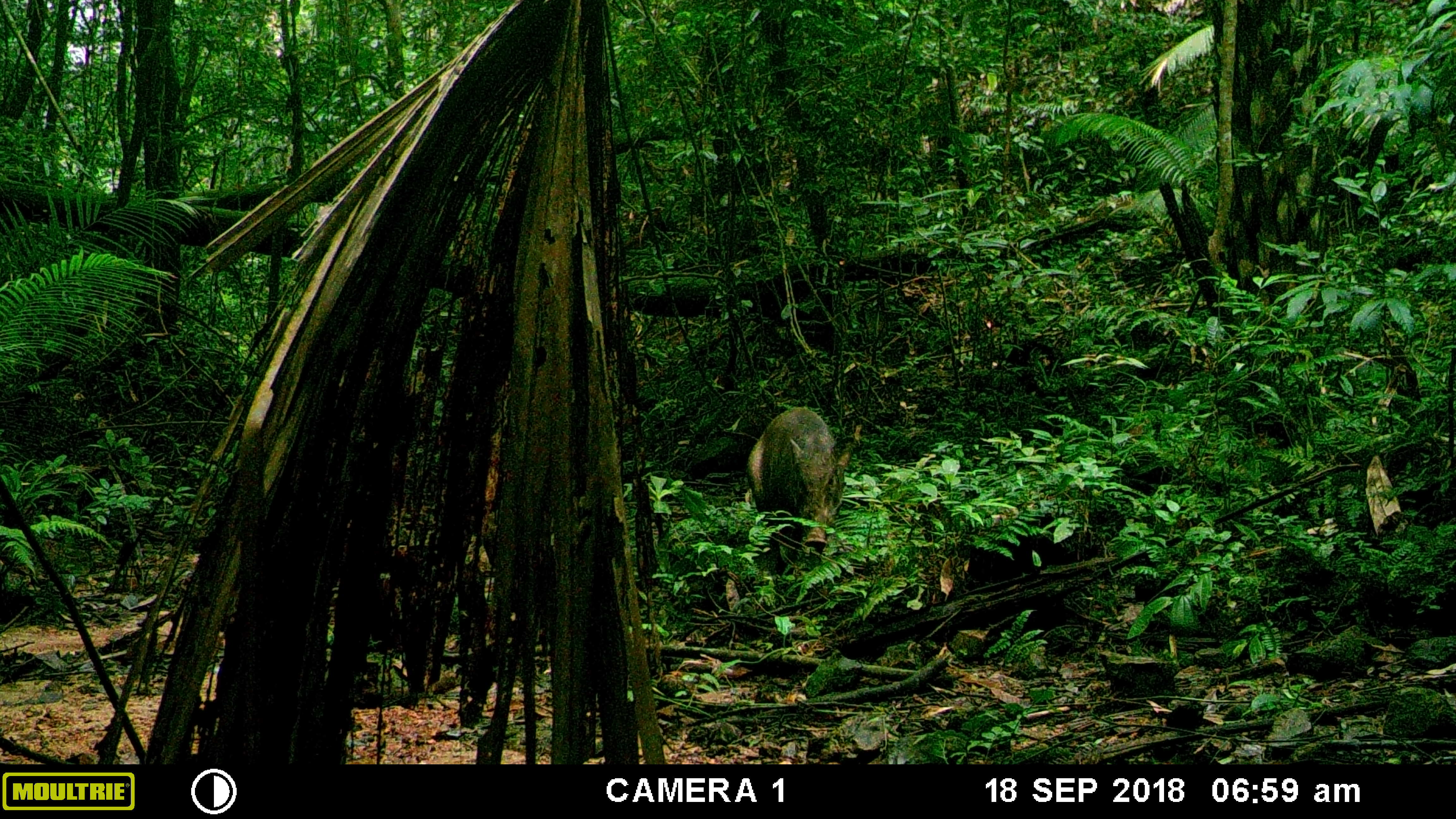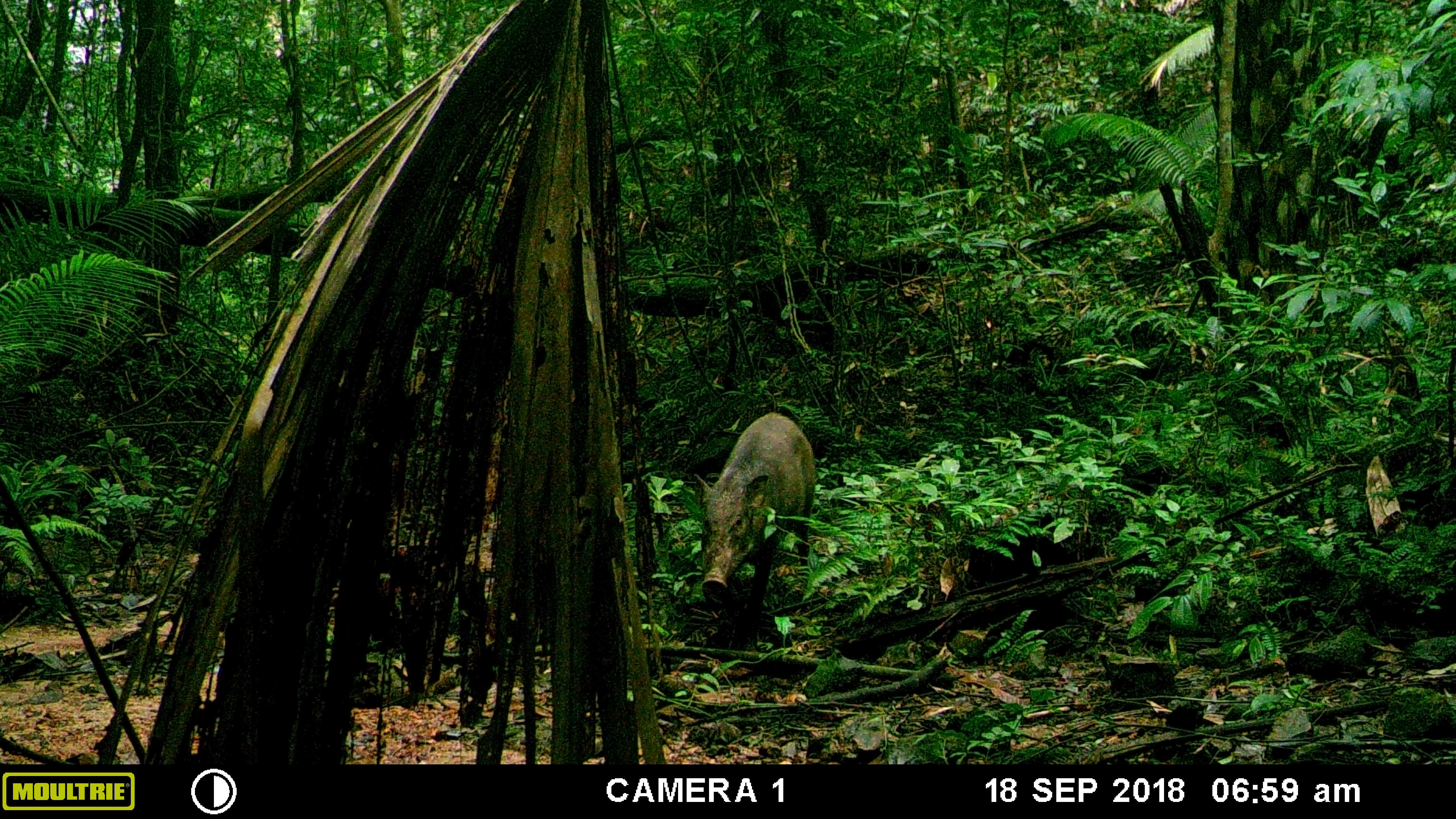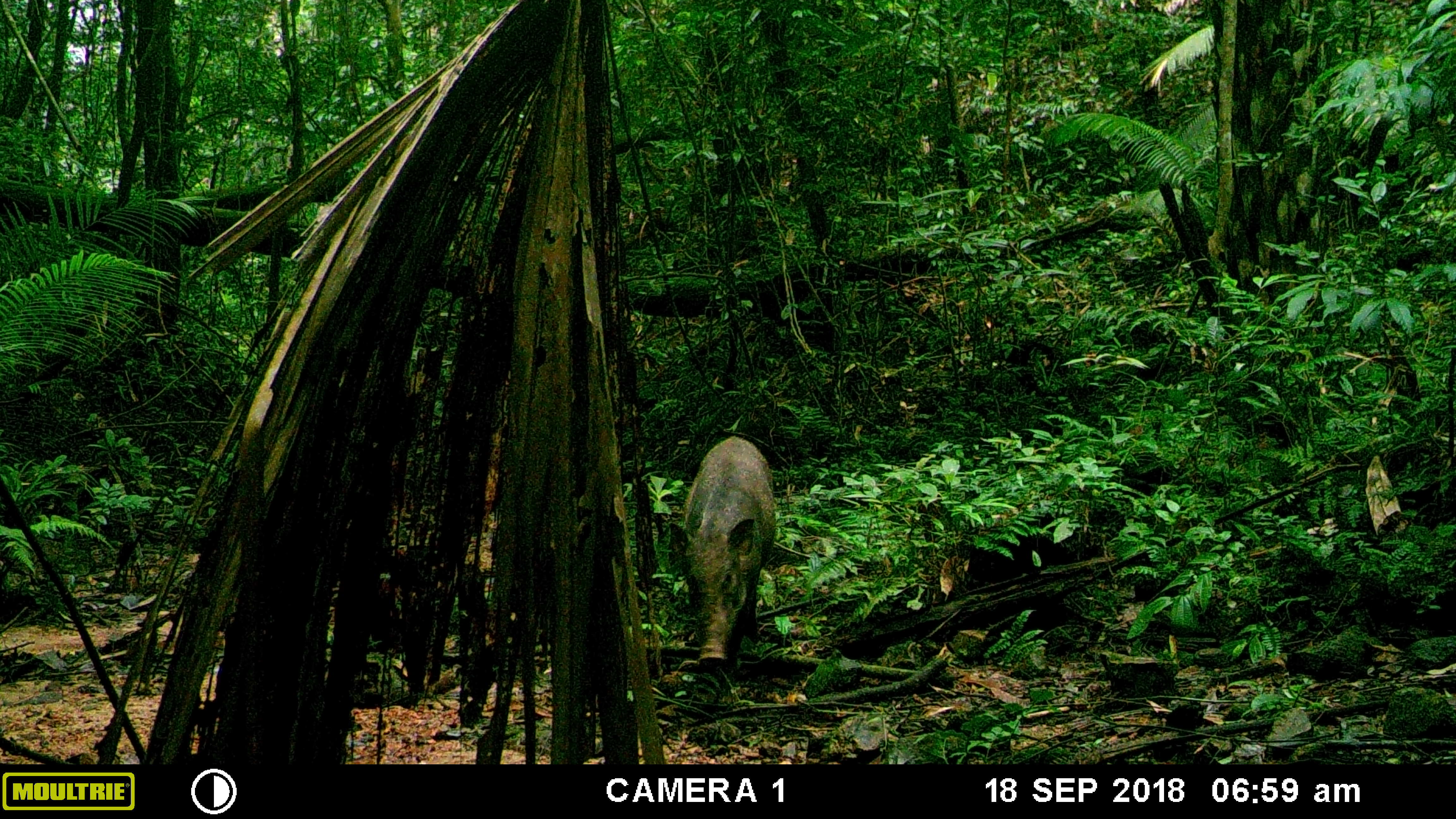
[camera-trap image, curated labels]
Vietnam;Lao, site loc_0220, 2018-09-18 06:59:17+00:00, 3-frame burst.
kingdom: Animalia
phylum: Chordata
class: Mammalia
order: Artiodactyla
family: Suidae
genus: Sus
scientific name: Sus scrofa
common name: eurasian wild pig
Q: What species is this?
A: Eurasian wild pig (Sus scrofa).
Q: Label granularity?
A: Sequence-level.